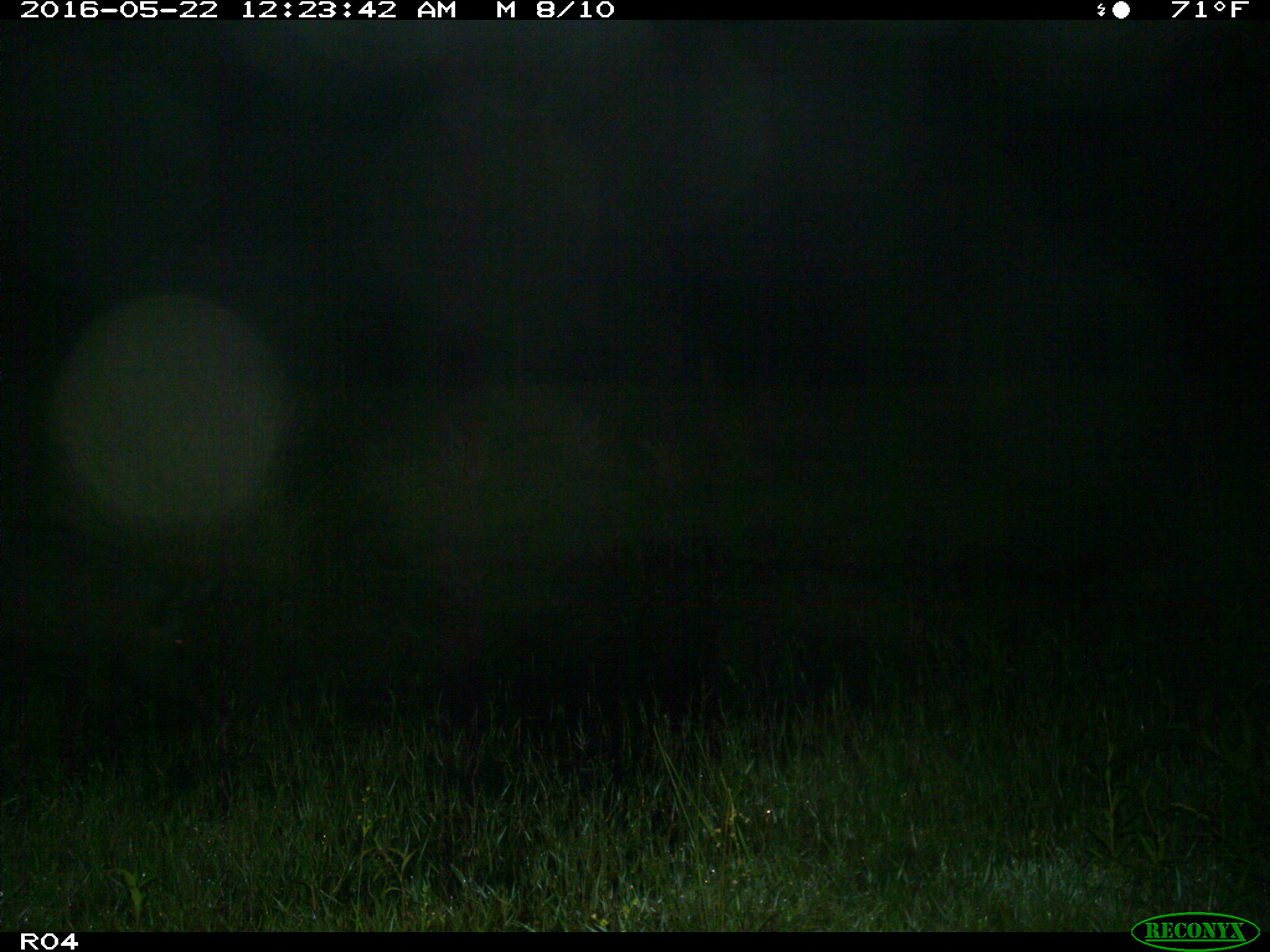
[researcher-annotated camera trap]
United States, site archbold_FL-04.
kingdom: Animalia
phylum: Chordata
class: Mammalia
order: Artiodactyla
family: Suidae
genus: Sus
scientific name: Sus scrofa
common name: wild boar